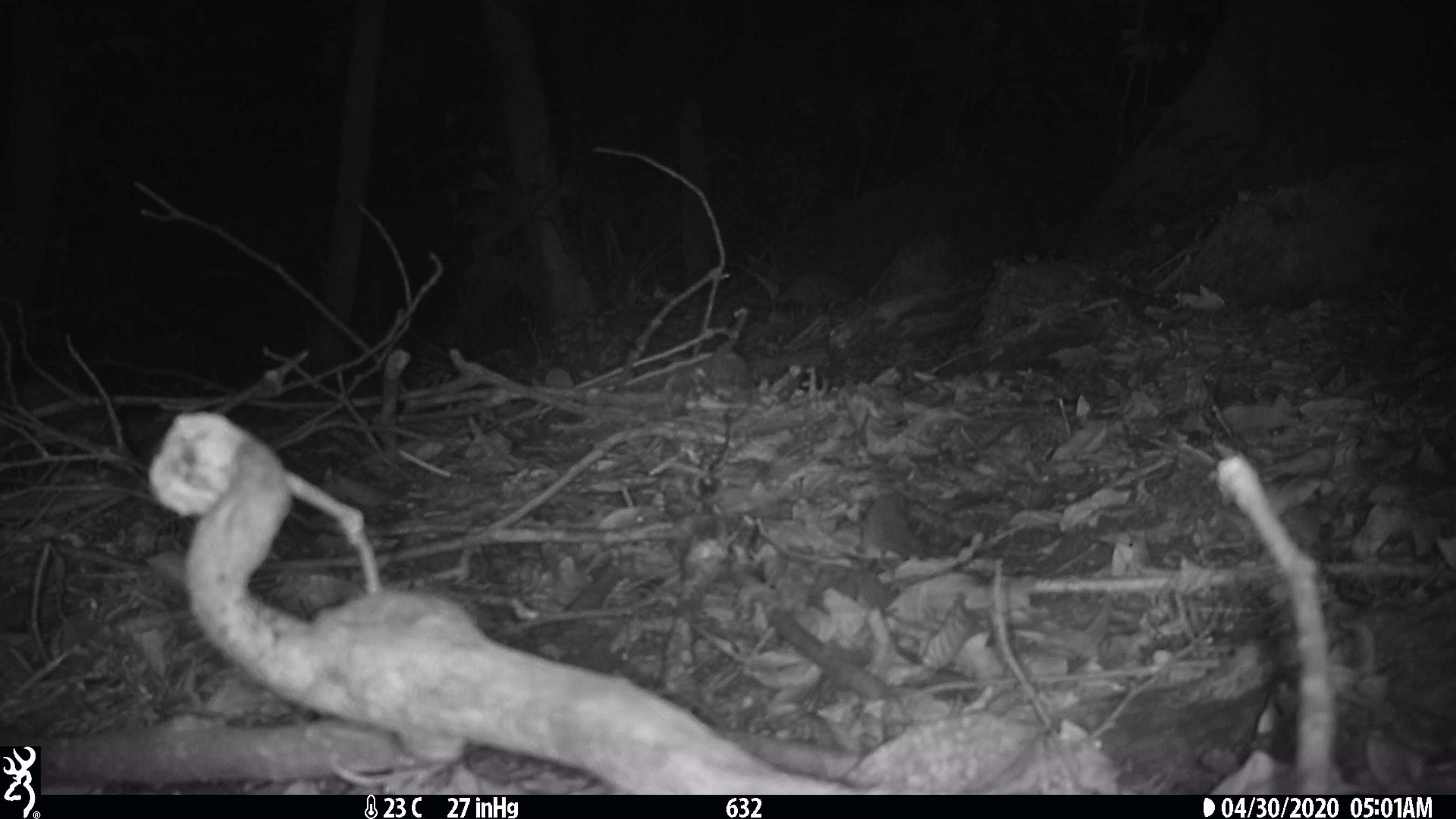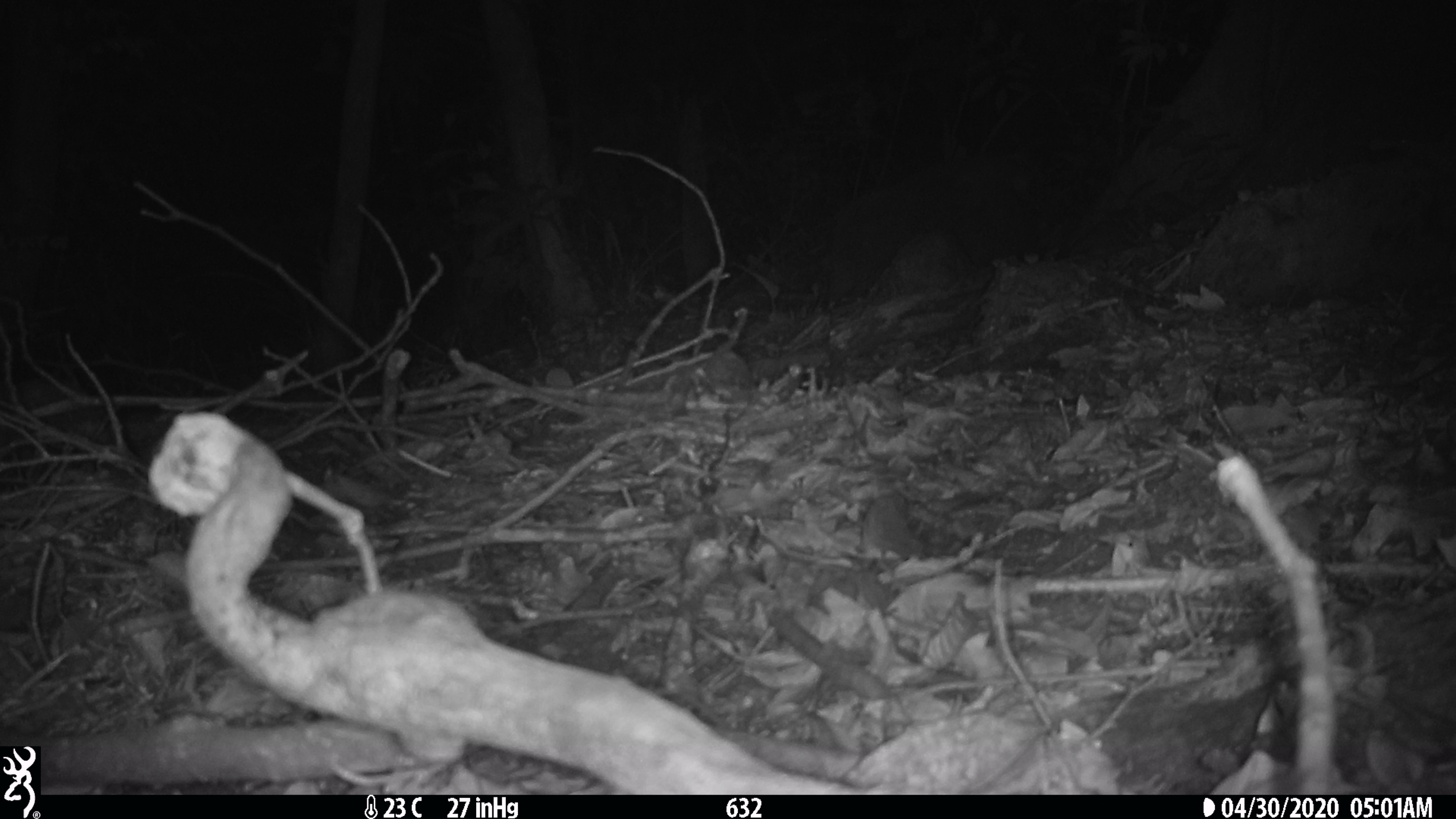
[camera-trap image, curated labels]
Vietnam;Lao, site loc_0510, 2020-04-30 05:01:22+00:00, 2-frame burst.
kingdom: Animalia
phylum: Chordata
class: Mammalia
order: Carnivora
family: Mustelidae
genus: Melogale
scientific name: Melogale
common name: ferret badger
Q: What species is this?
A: Ferret badger (Melogale).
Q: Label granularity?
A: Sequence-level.